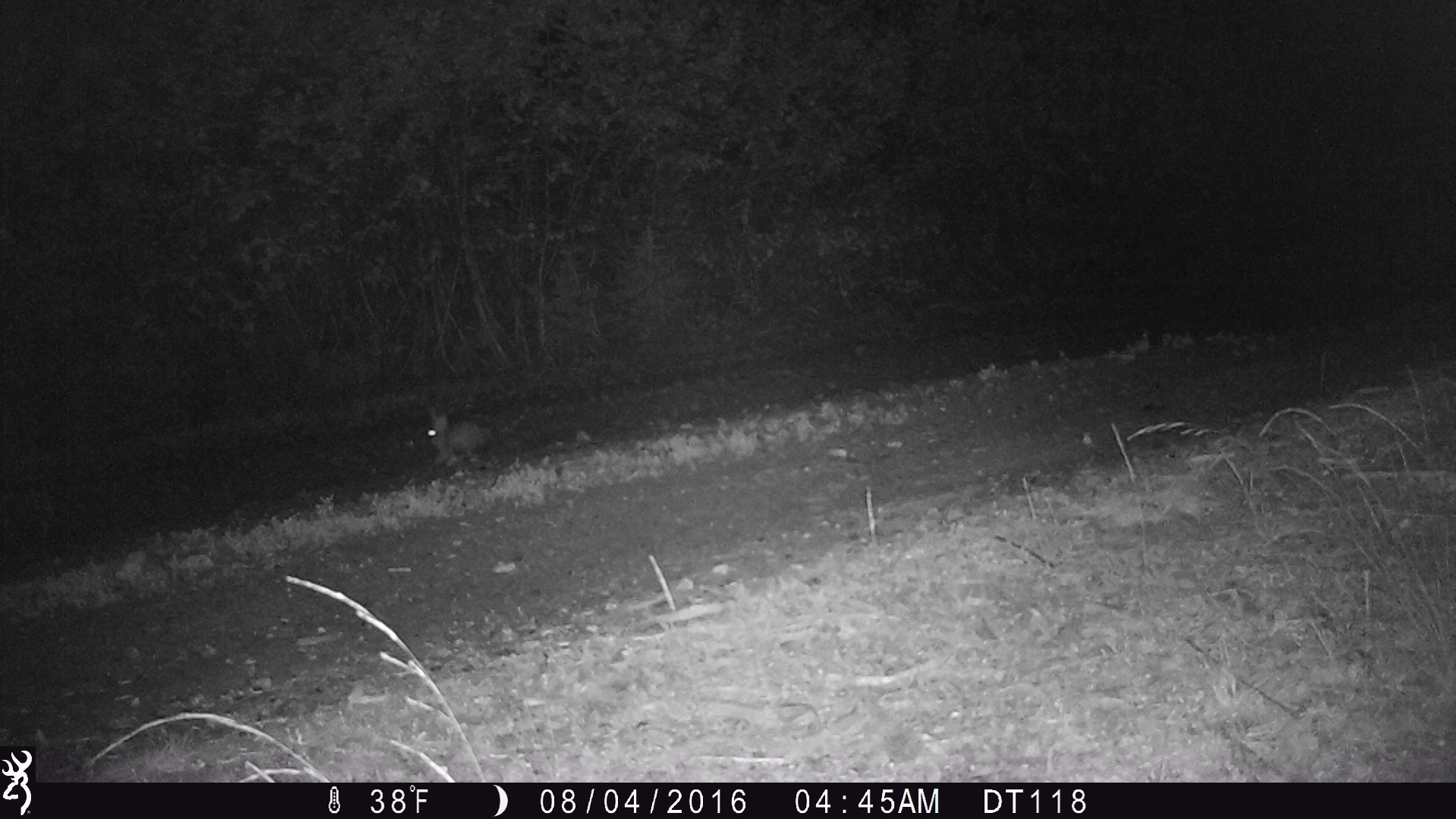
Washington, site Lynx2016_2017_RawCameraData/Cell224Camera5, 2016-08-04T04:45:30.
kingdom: Animalia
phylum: Chordata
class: Mammalia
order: Lagomorpha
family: Leporidae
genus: Lepus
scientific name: Lepus americanus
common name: snowshoe hare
Lepus americanus (snowshoe hare). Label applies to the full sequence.